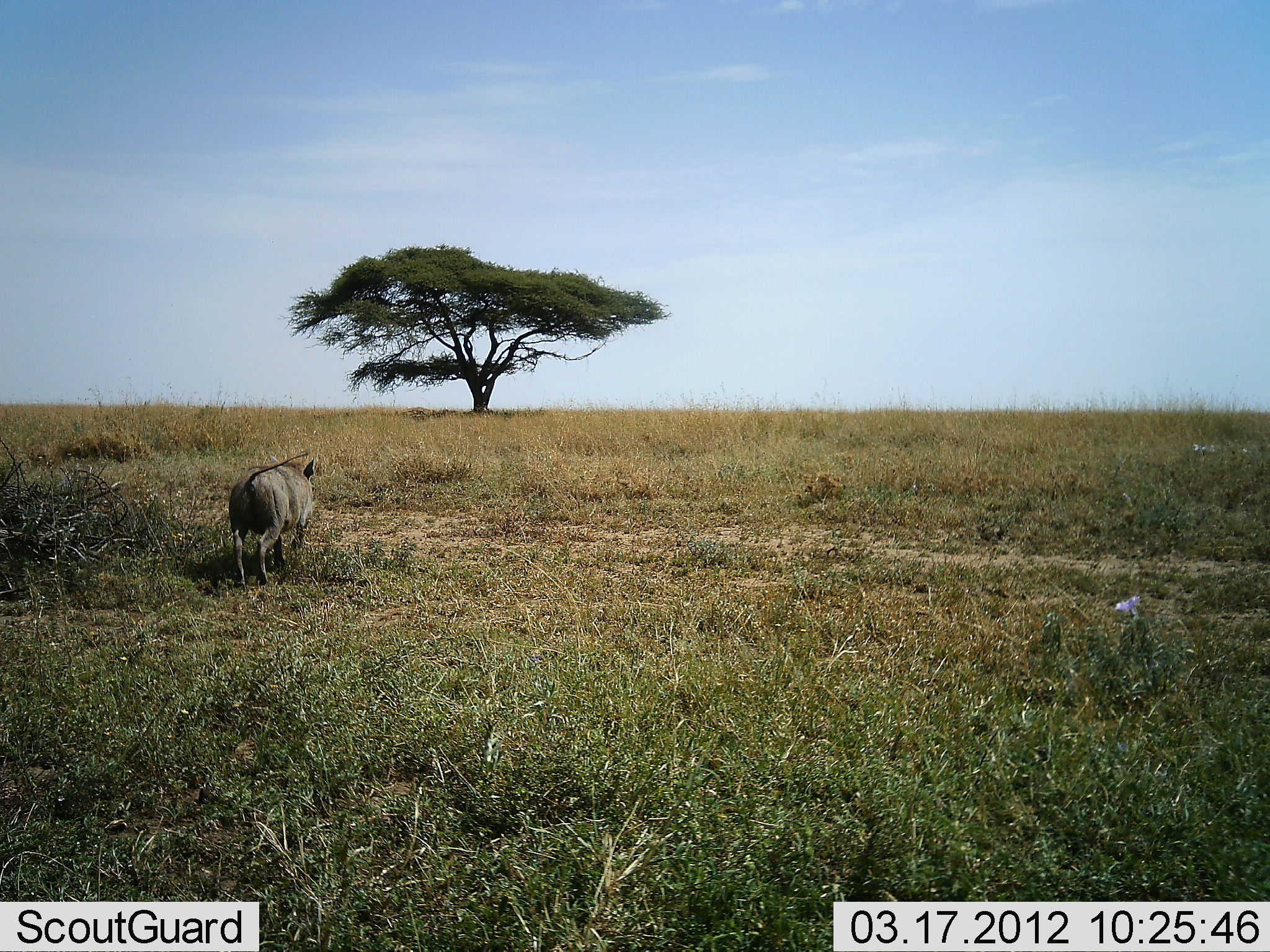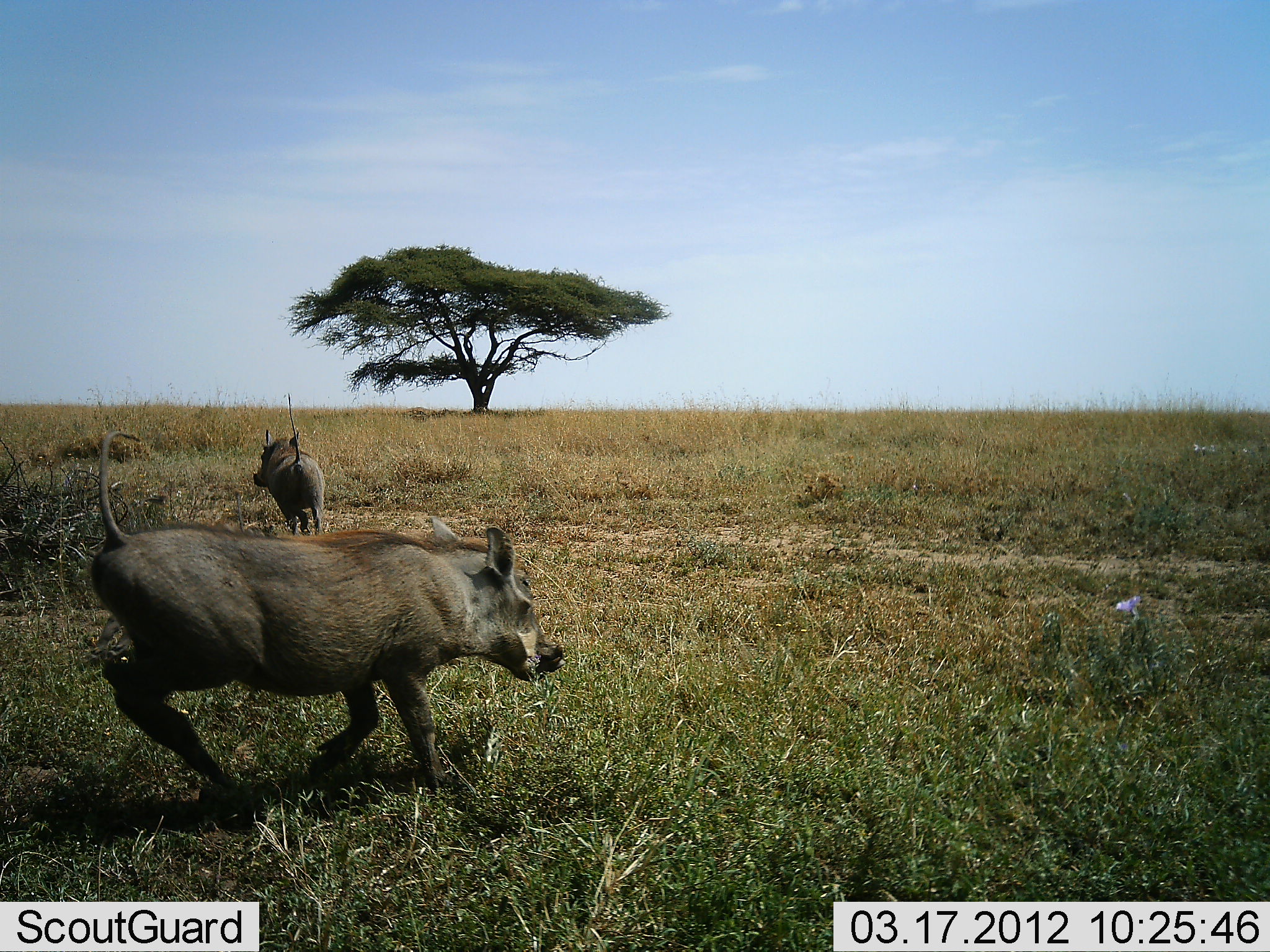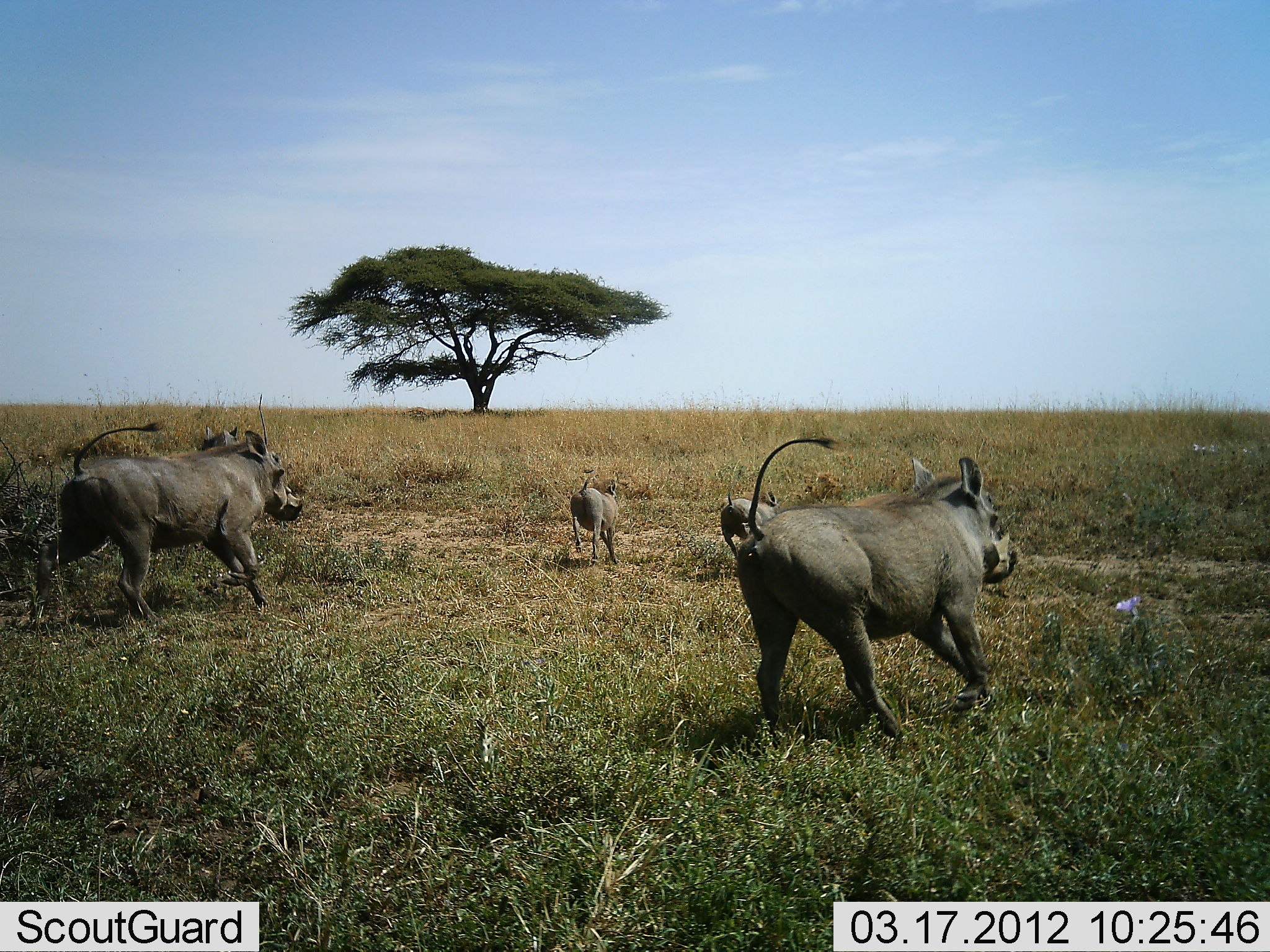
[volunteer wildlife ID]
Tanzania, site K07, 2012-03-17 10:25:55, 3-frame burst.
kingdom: Animalia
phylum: Chordata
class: Mammalia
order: Artiodactyla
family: Suidae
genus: Phacochoerus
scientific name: Phacochoerus africanus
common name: warthog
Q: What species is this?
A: Warthog (Phacochoerus africanus).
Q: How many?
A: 4.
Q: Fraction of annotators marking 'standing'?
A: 0%.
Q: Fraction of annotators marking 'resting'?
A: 0%.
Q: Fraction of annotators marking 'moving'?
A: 100%.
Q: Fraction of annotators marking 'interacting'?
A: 0%.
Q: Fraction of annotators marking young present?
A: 82%.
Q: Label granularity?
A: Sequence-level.